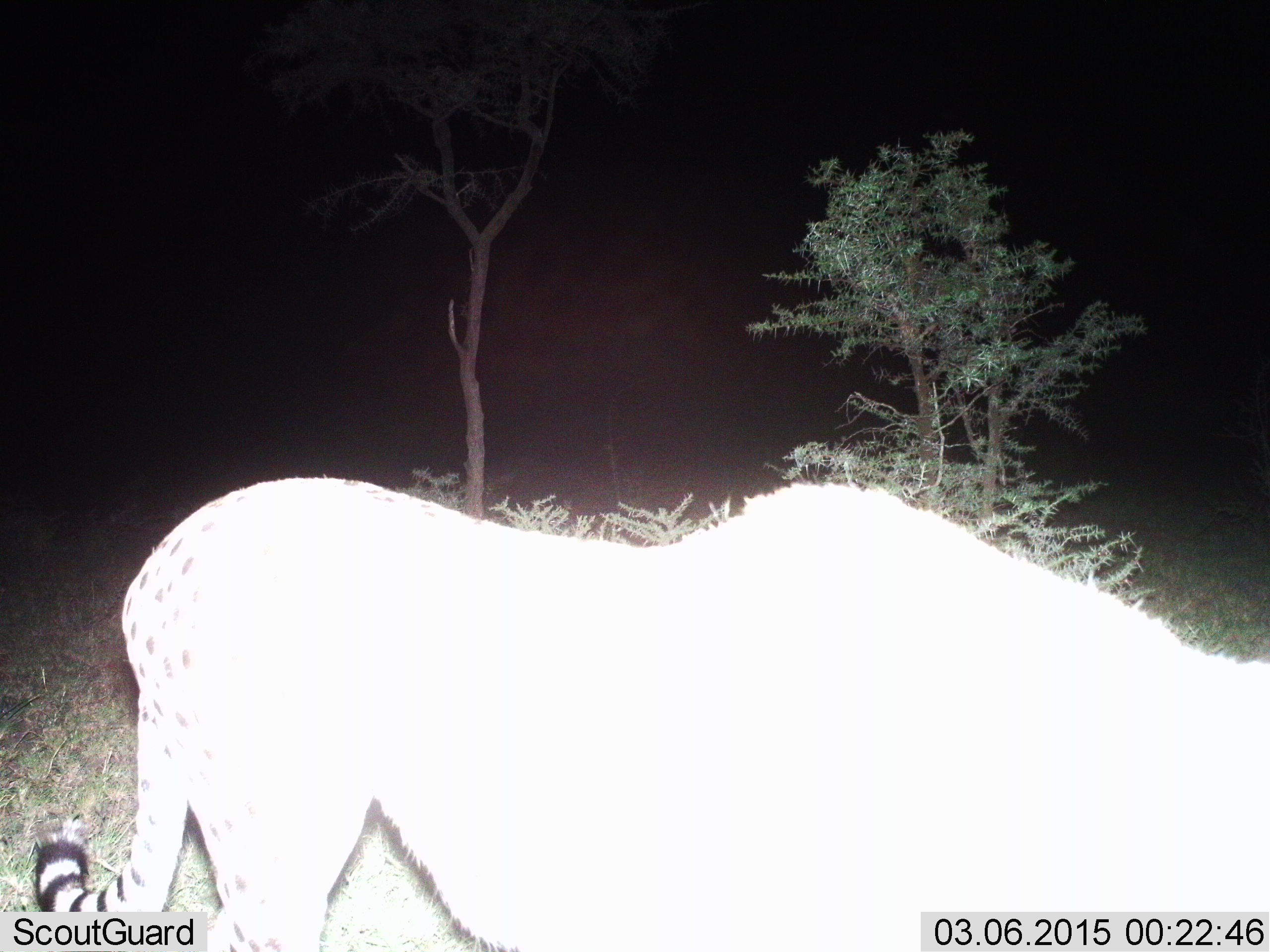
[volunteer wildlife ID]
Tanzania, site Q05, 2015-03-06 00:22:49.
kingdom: Animalia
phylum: Chordata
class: Mammalia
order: Carnivora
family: Felidae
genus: Acinonyx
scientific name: Acinonyx jubatus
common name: cheetah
Cheetah (Acinonyx jubatus), count 1. Behavior (volunteer vote fractions): standing 40%, resting 0%, moving 60%, interacting 0%. Young present (vote fraction): 0%. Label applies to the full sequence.